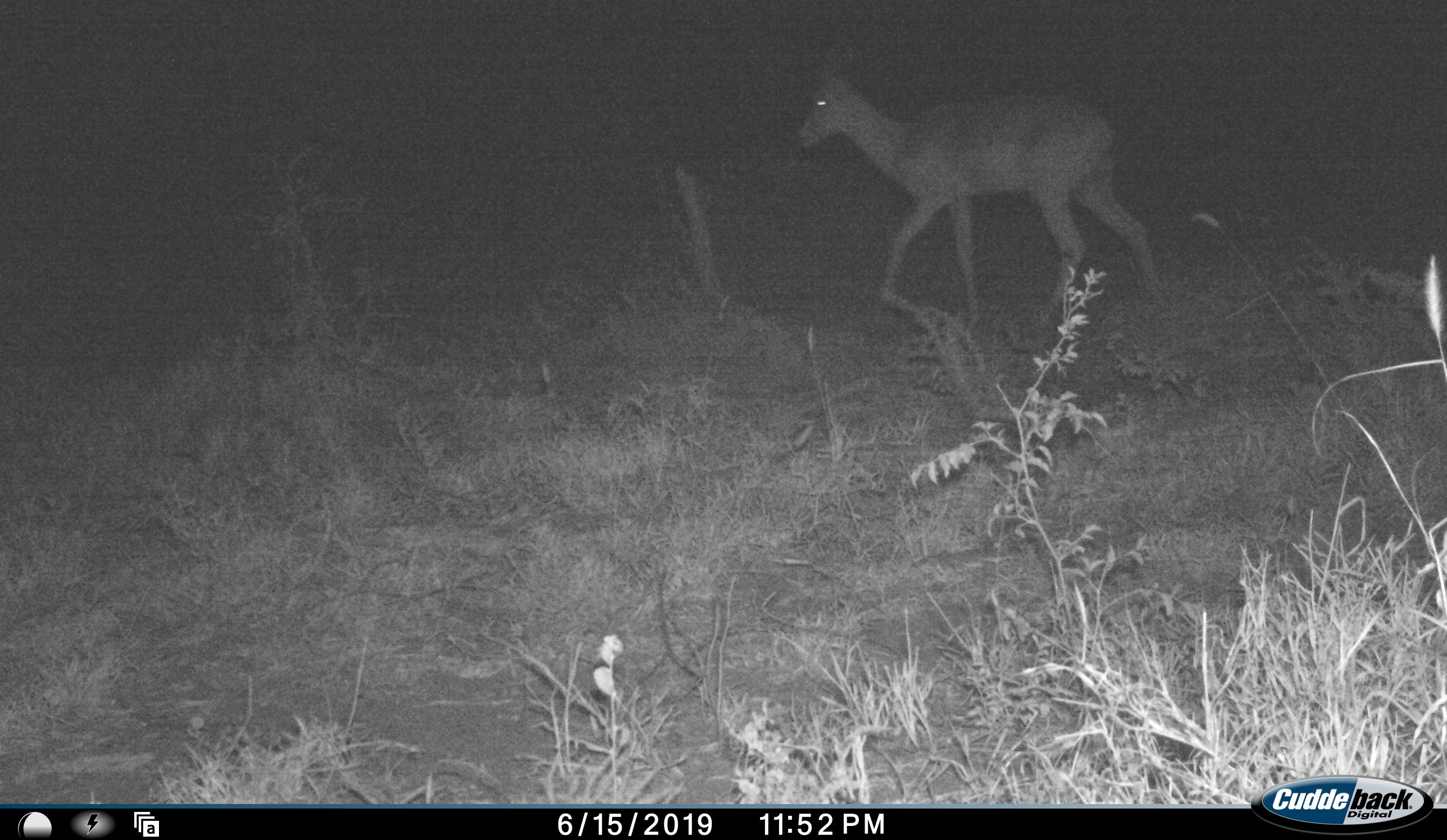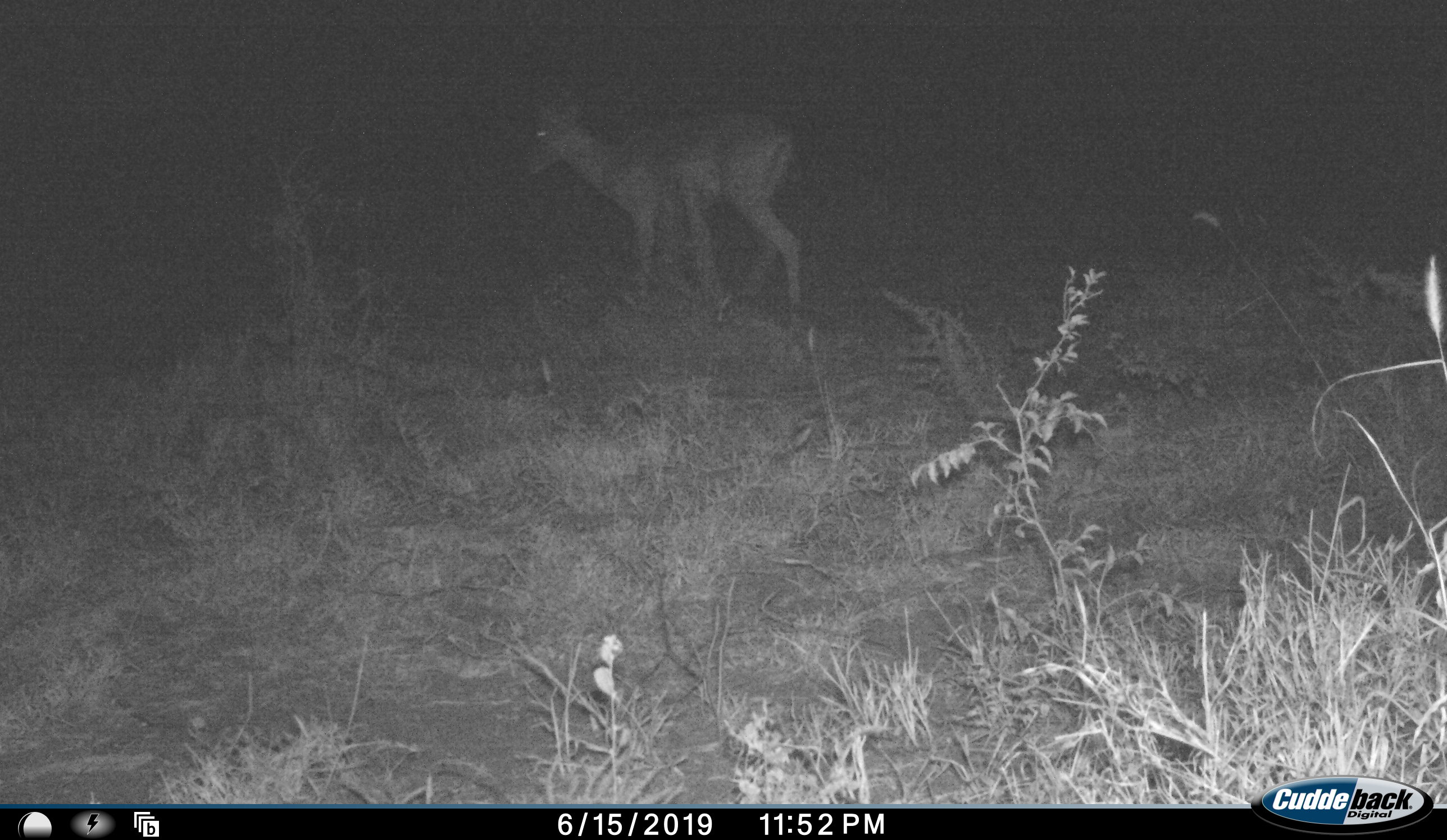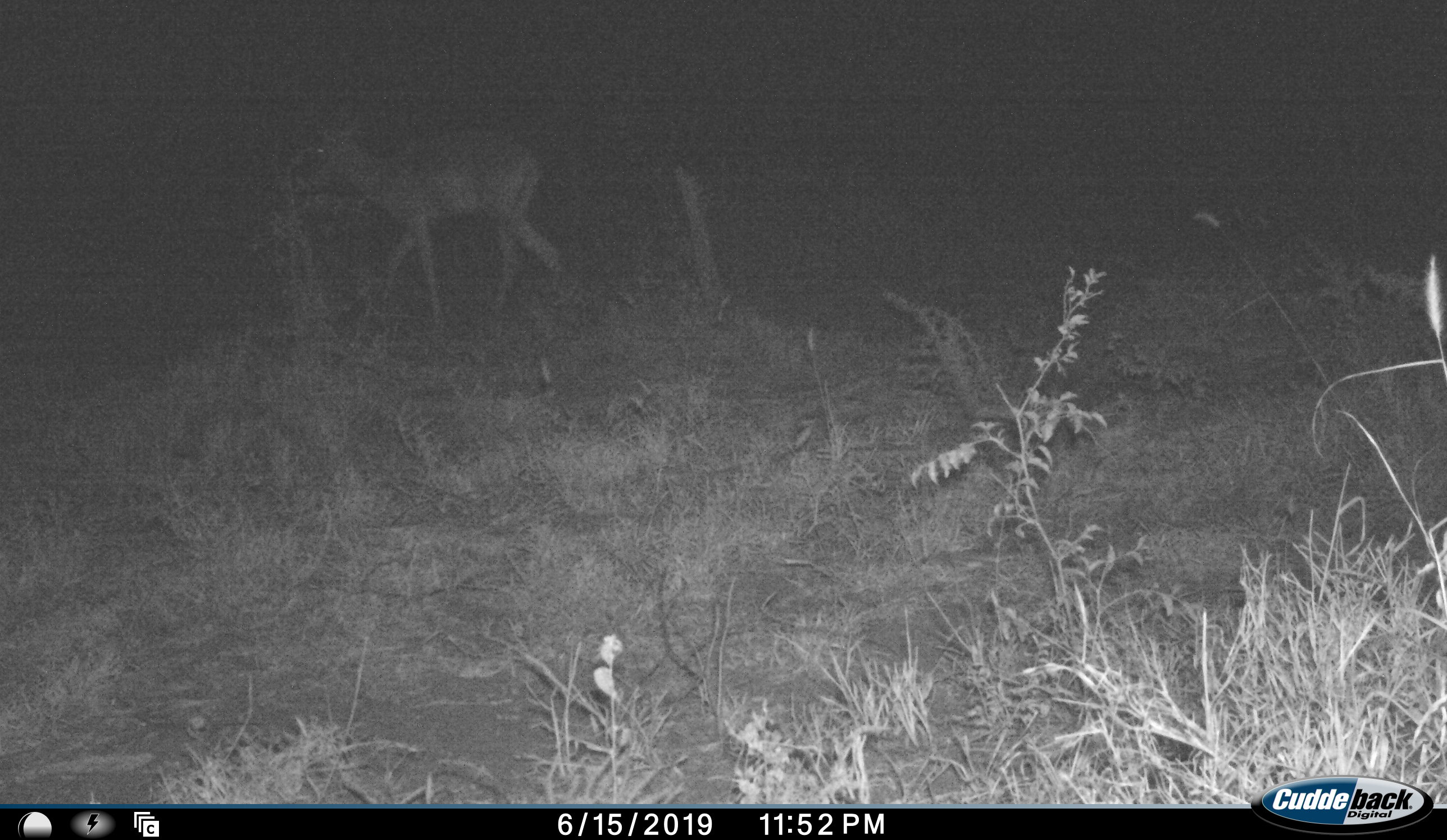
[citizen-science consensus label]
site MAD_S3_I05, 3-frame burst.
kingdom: Animalia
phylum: Chordata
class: Mammalia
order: Artiodactyla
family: Bovidae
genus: Aepyceros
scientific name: Aepyceros melampus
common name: impala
Impala (Aepyceros melampus), count 1. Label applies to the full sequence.